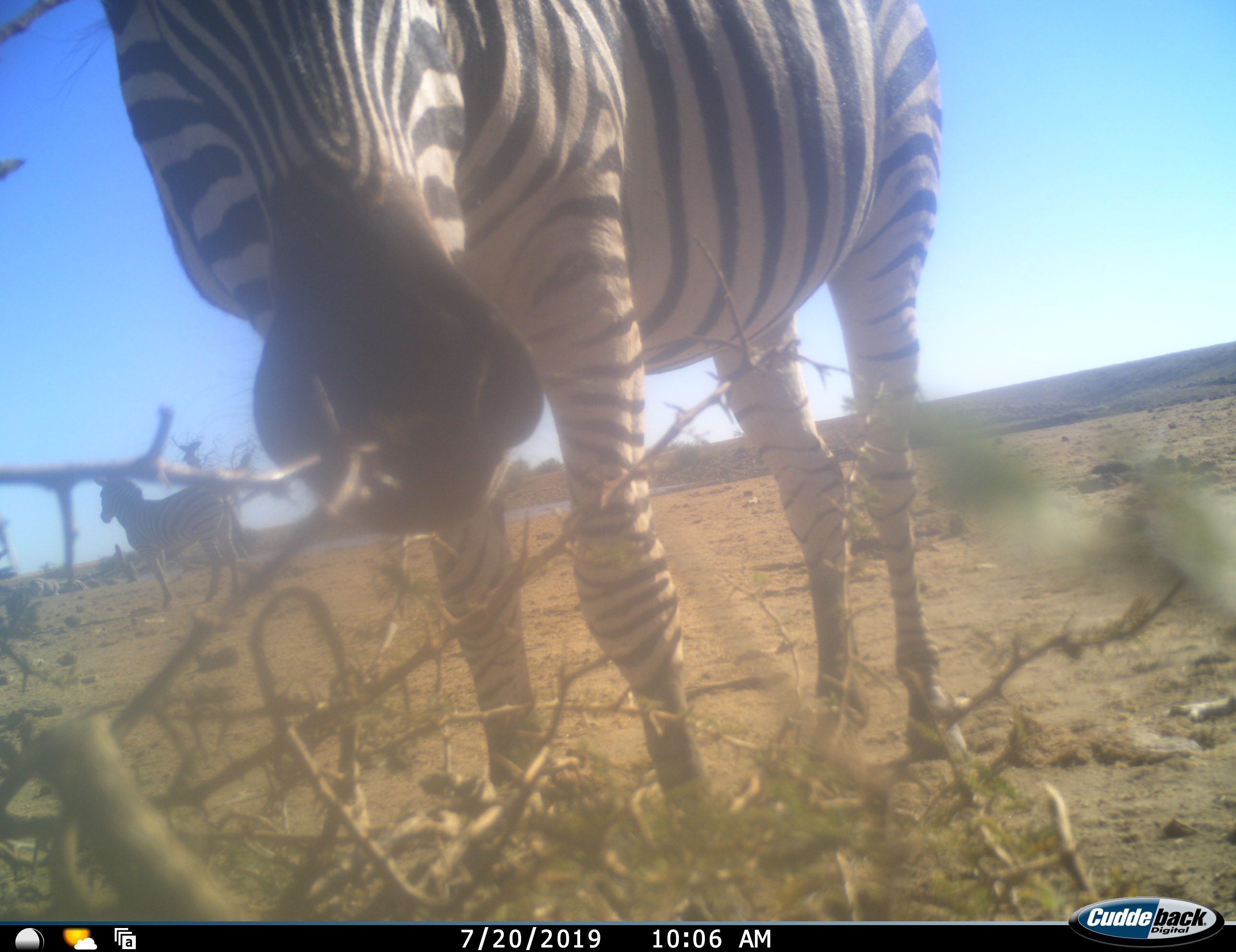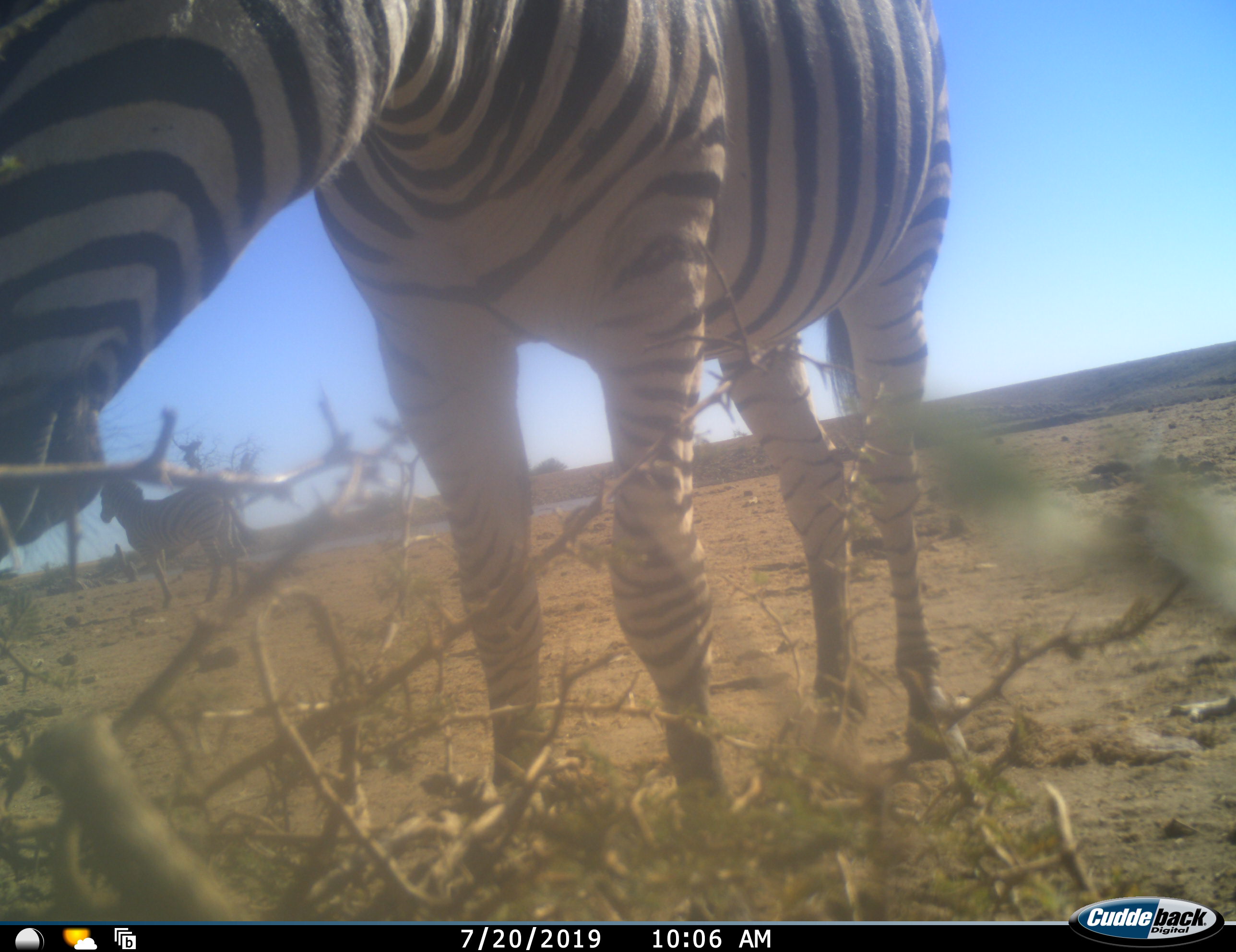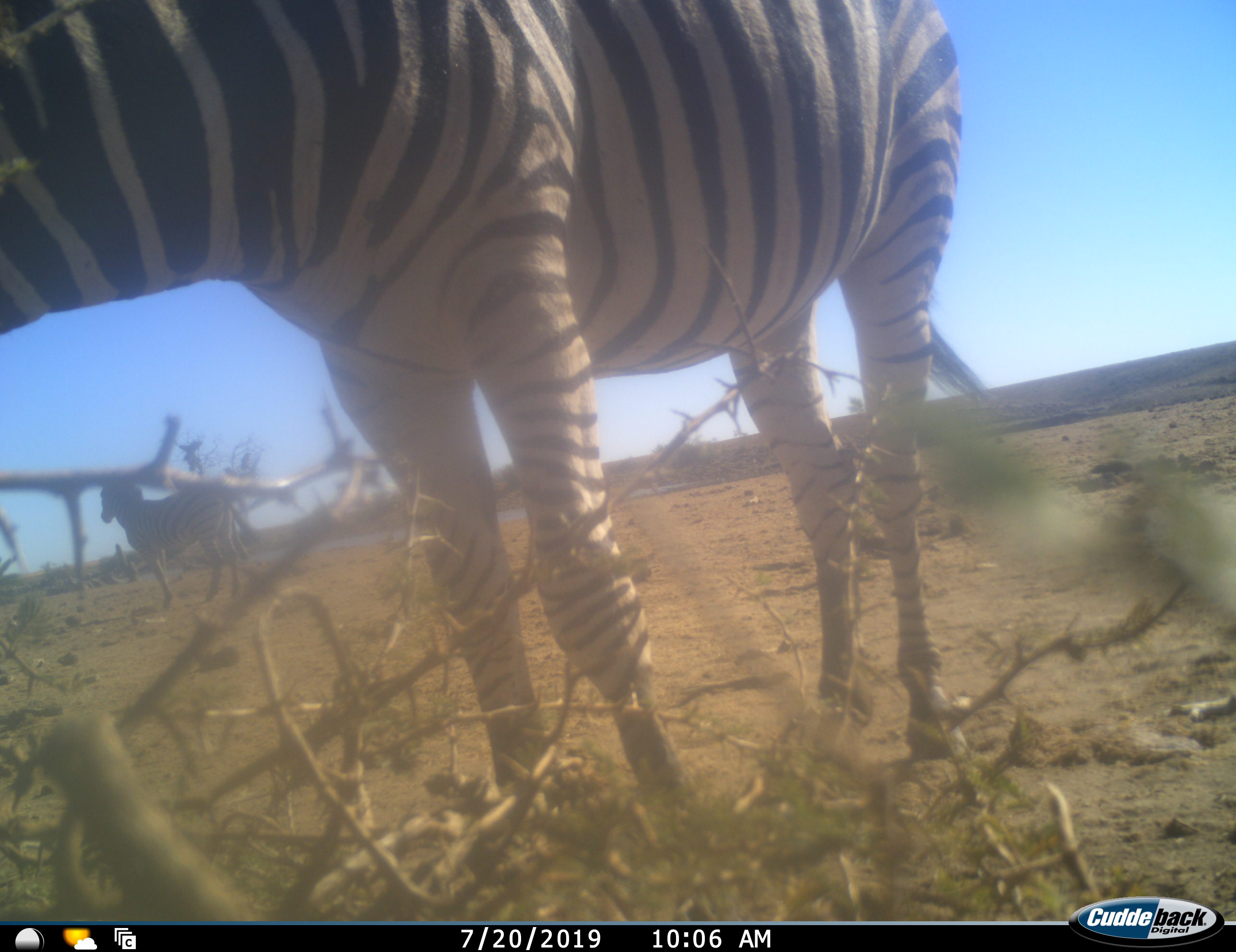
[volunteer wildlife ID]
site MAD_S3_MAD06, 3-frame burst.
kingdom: Animalia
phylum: Chordata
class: Mammalia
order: Perissodactyla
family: Equidae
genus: Equus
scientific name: Equus quagga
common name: plains zebra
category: zebraplains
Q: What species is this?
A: Zebraplains (plains zebra) (Equus quagga).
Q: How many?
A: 2.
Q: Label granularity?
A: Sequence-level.